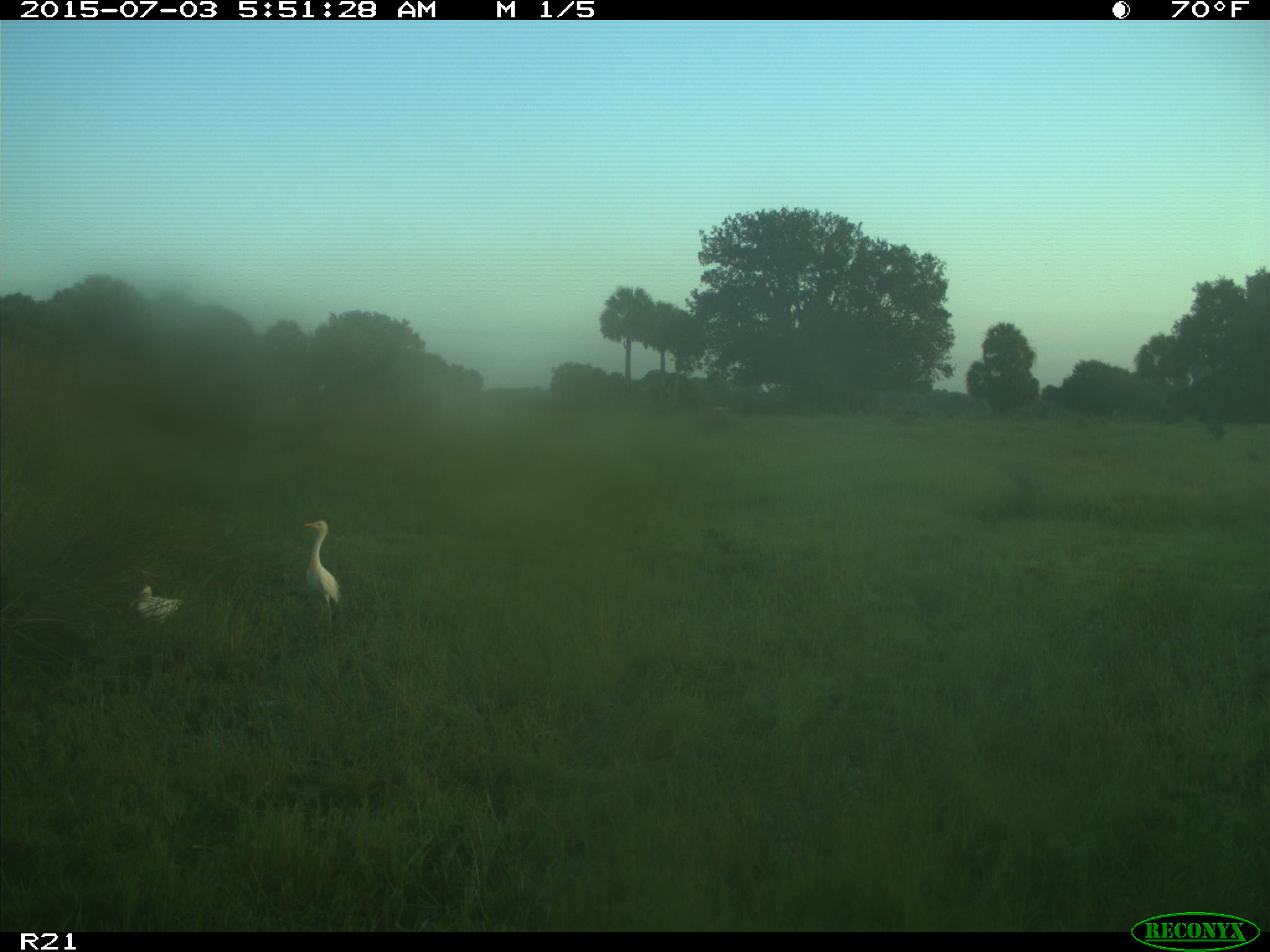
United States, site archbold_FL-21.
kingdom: Animalia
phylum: Chordata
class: Aves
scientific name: Aves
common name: birds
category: unidentified bird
Unidentified bird (birds) (Aves).